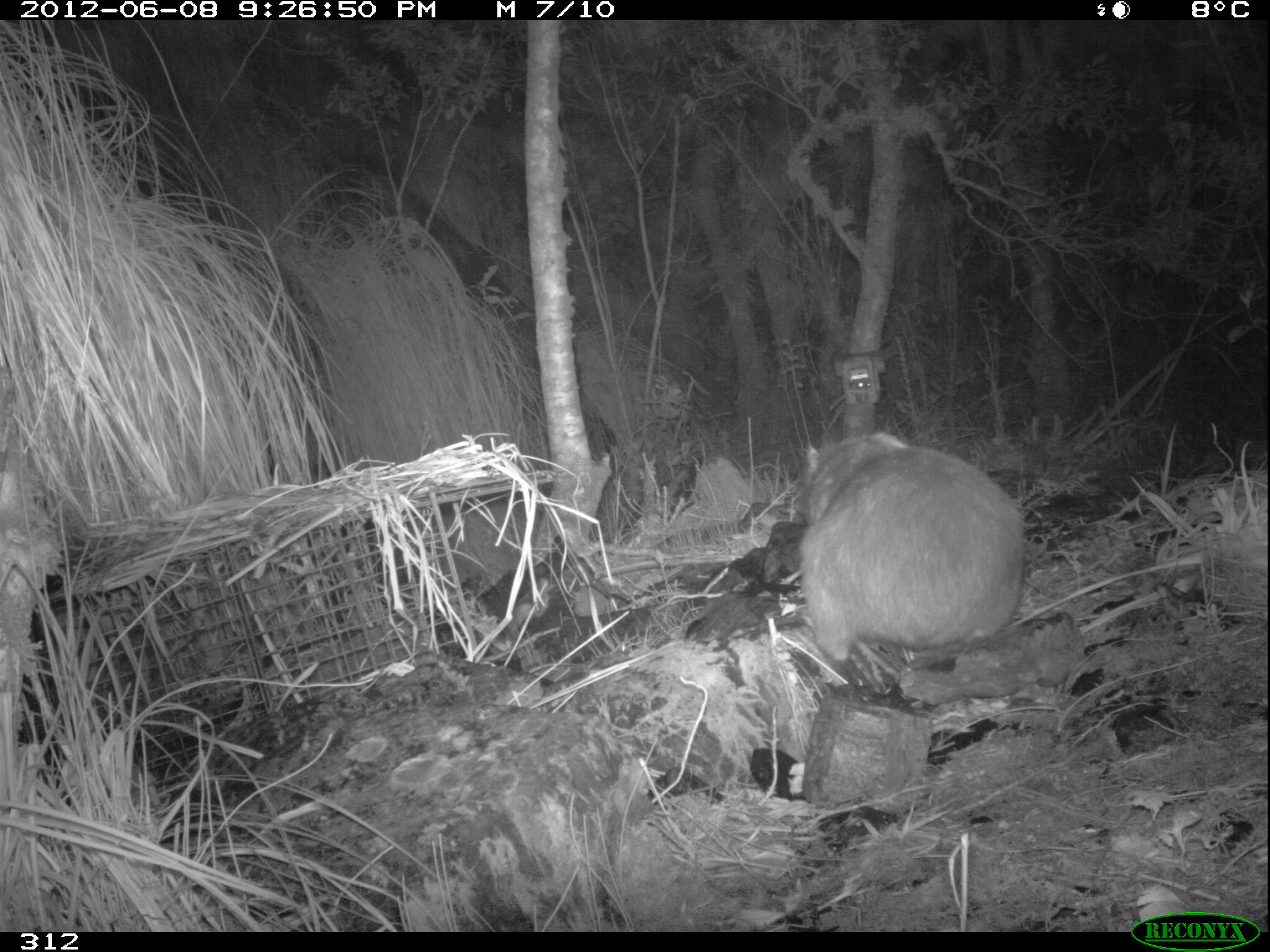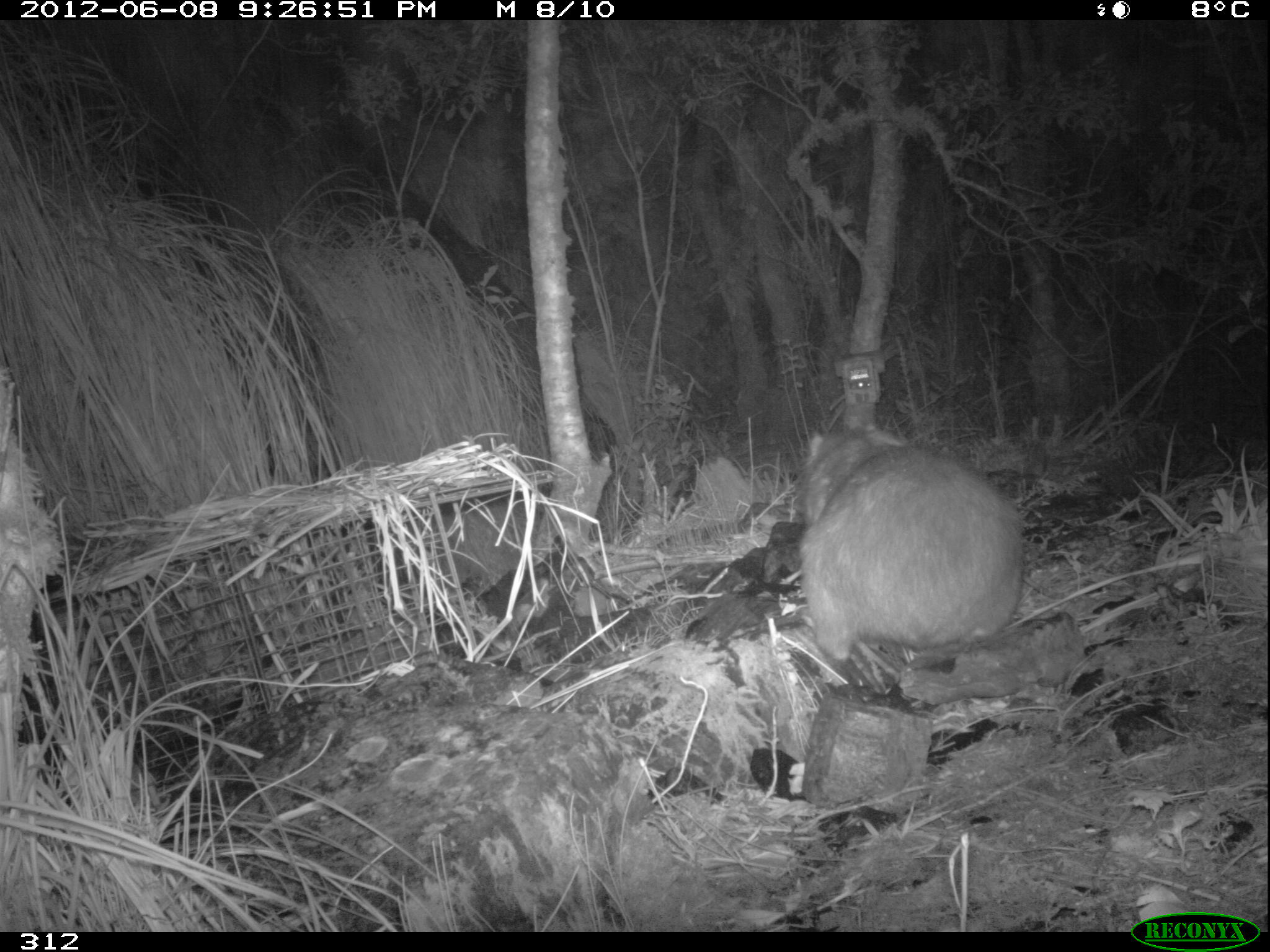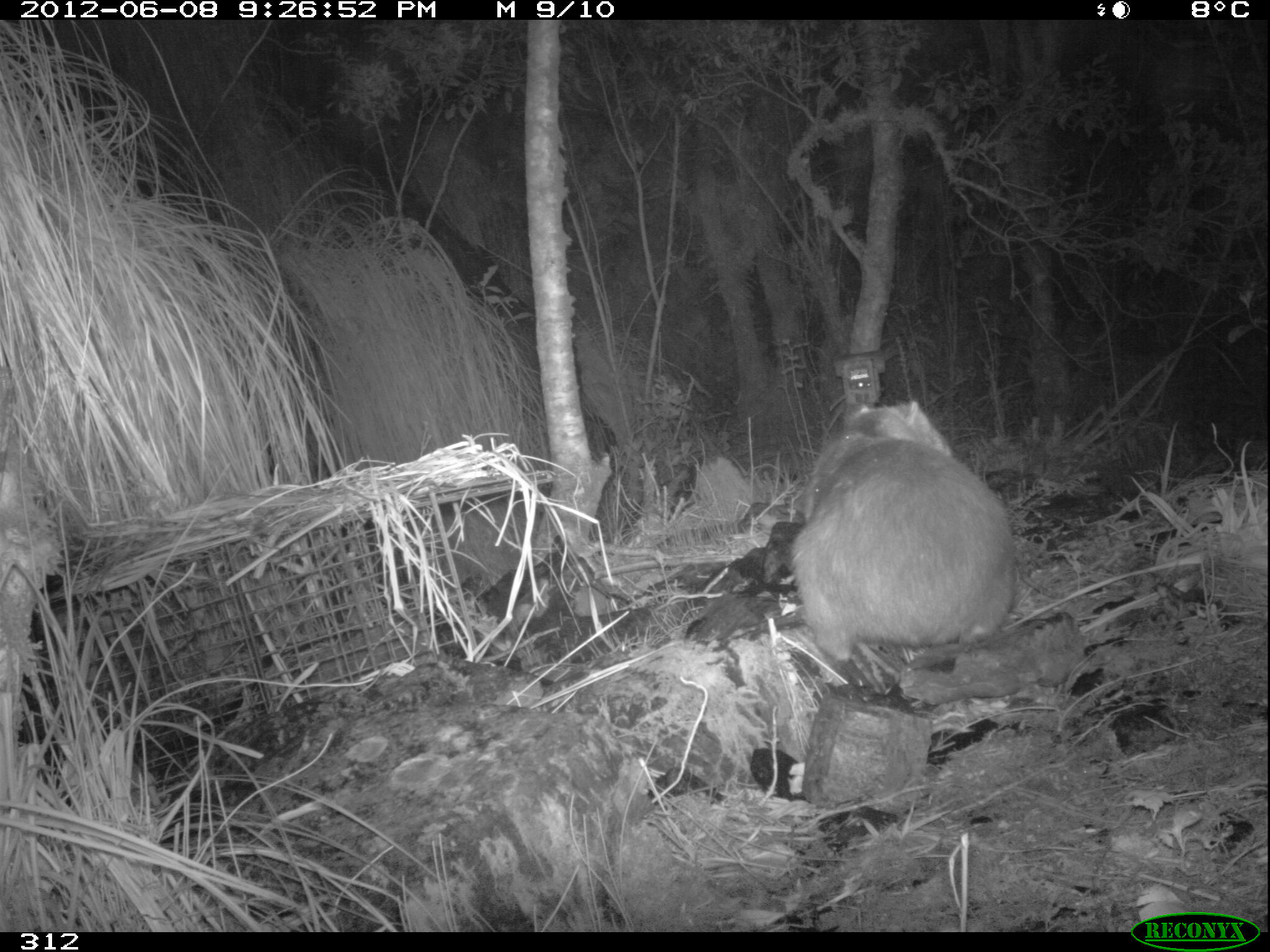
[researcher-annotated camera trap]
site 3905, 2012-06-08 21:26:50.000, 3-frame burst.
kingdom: Animalia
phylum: Chordata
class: Mammalia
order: Rodentia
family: Cuniculidae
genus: Cuniculus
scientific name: Cuniculus taczanowskii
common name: mountain paca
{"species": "Cuniculus taczanowskii (mountain paca)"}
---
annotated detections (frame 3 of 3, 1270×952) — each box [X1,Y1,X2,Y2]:
cuniculus taczanowskii: [786,398,1018,664]